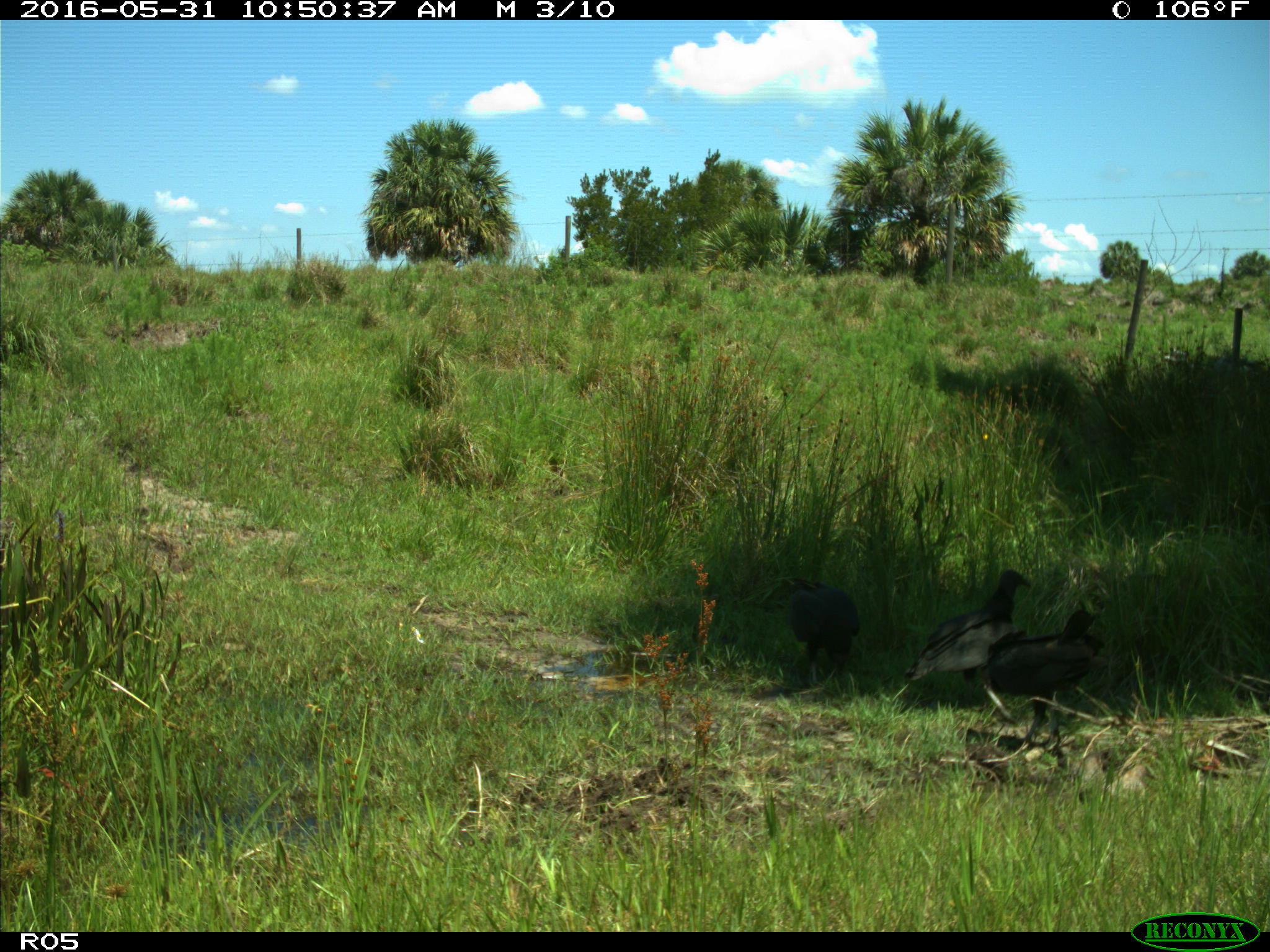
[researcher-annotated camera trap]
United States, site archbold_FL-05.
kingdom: Animalia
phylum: Chordata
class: Aves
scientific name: Aves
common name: birds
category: unidentified bird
Unidentified bird (birds) (Aves).